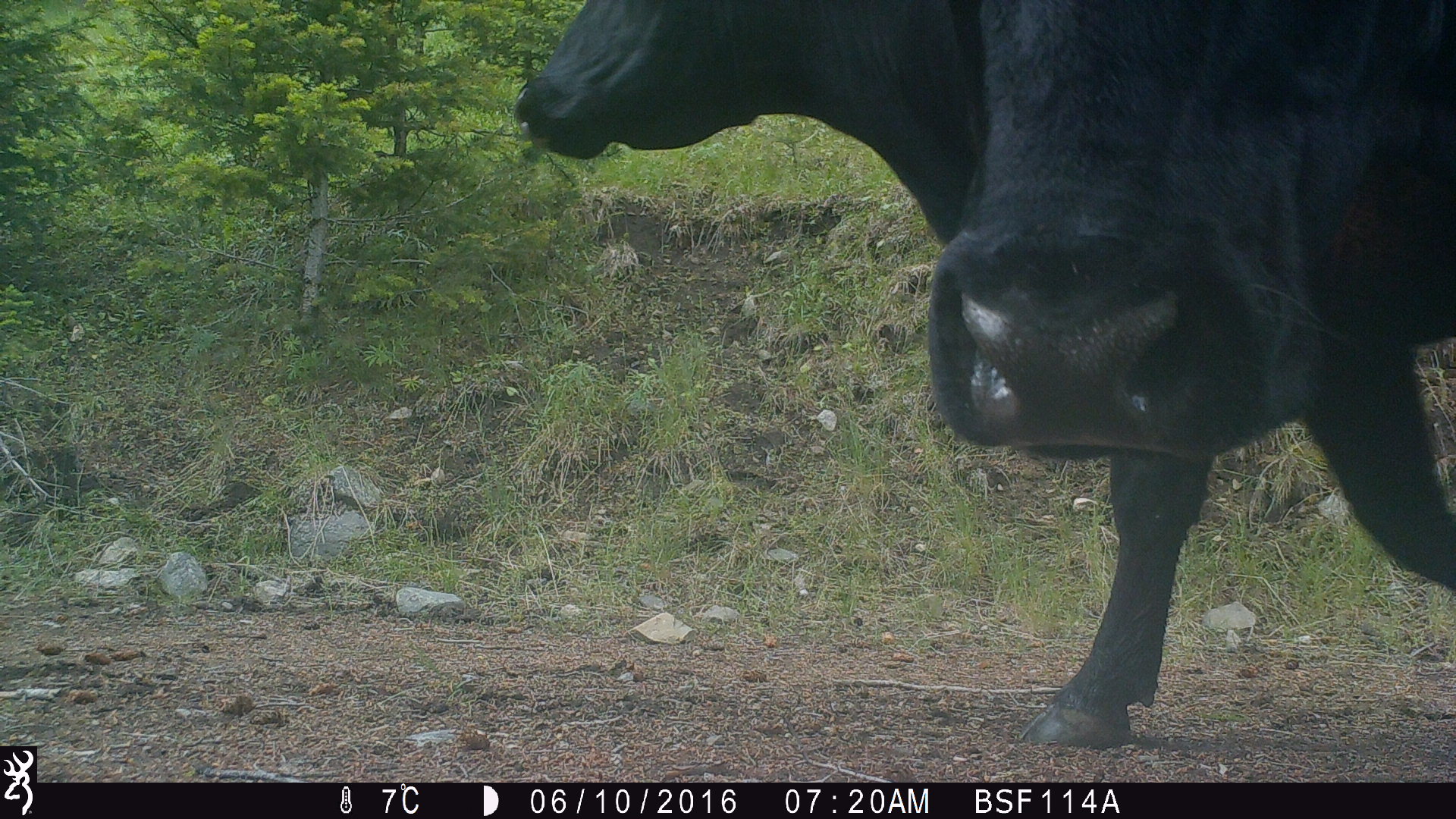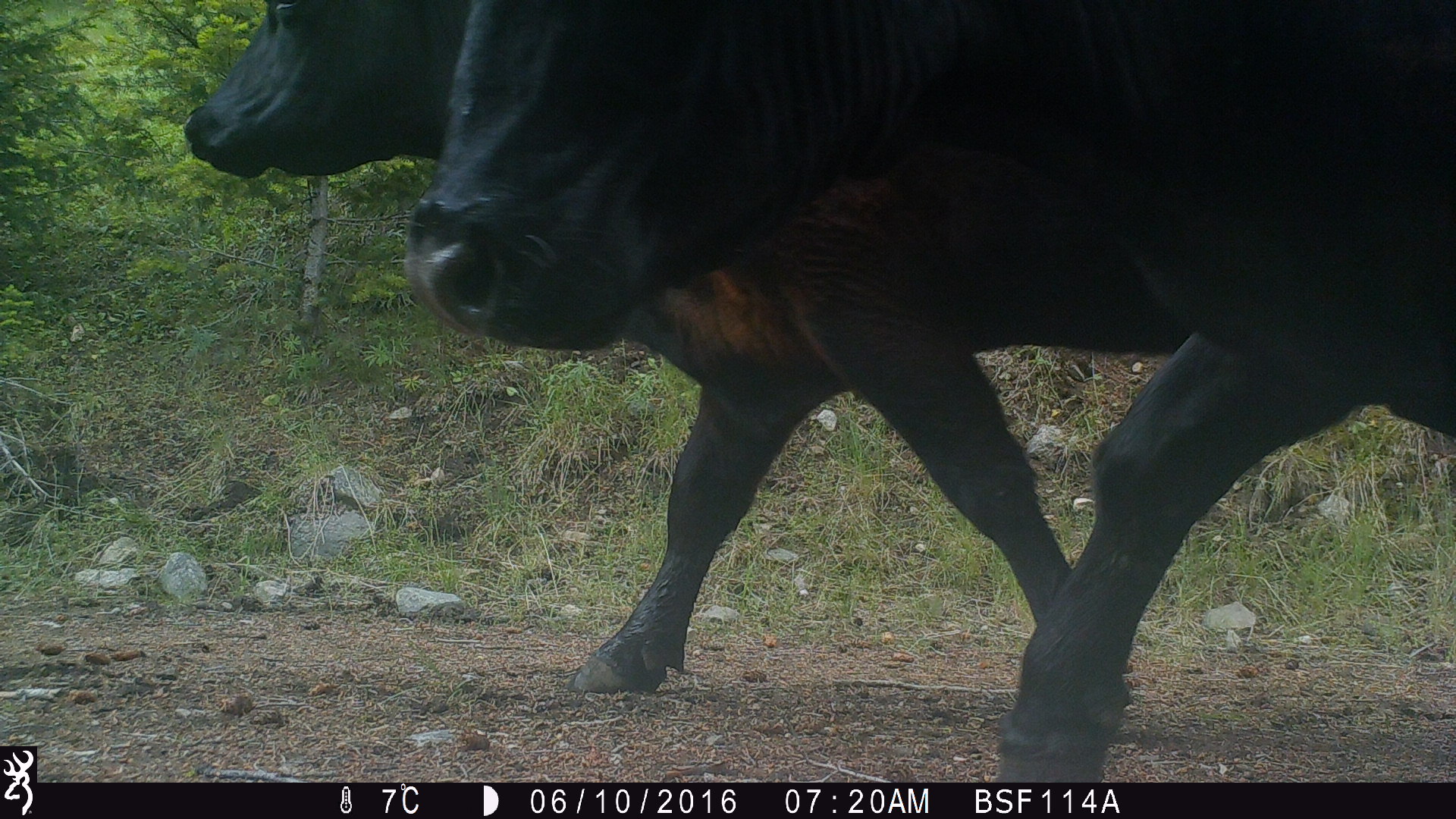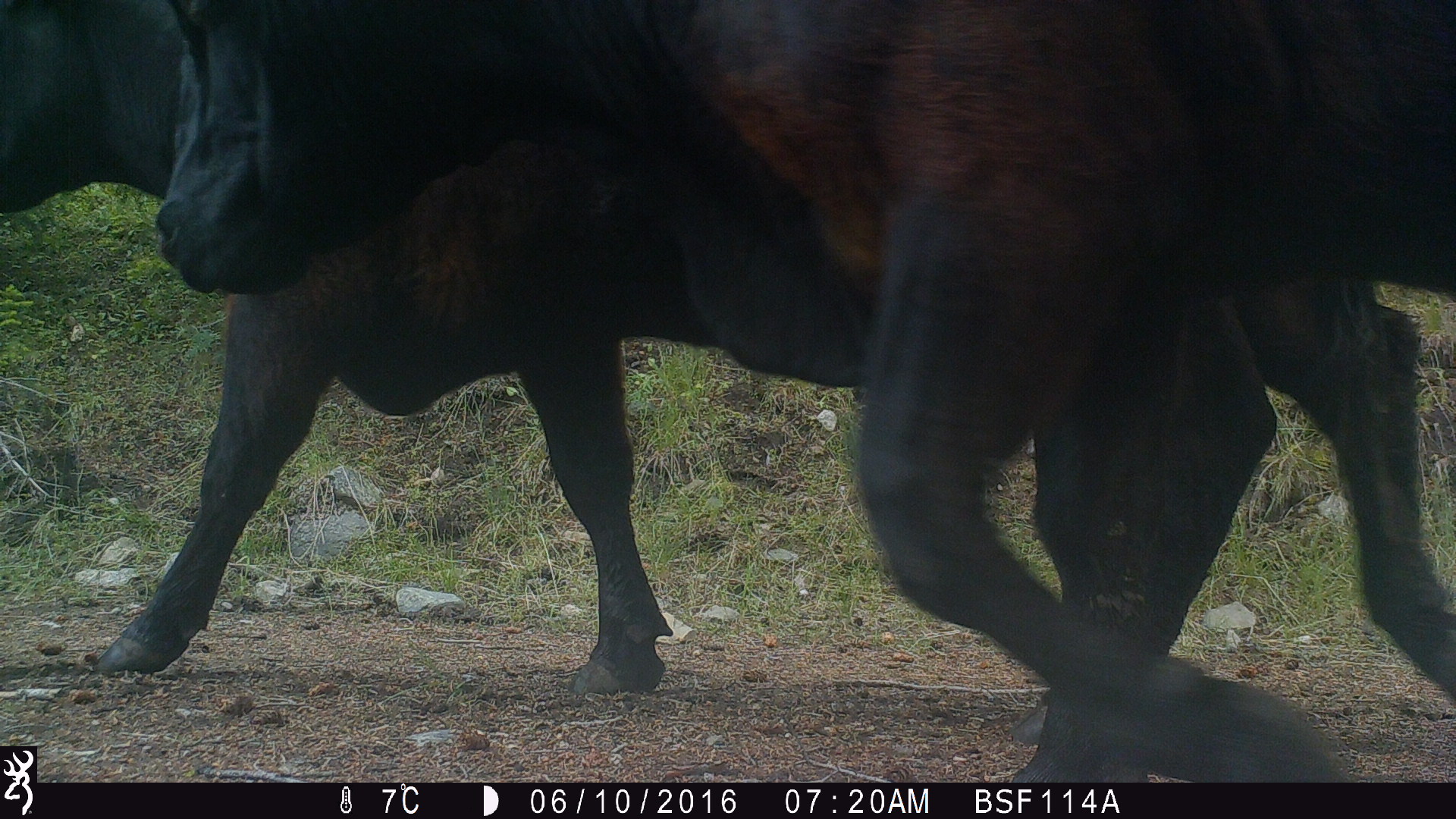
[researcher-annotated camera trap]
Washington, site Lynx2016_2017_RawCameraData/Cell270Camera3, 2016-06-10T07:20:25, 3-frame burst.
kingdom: Animalia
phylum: Chordata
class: Mammalia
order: Artiodactyla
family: Bovidae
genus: Bos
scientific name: Bos taurus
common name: domestic cattle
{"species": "domestic cattle (Bos taurus)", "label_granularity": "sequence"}